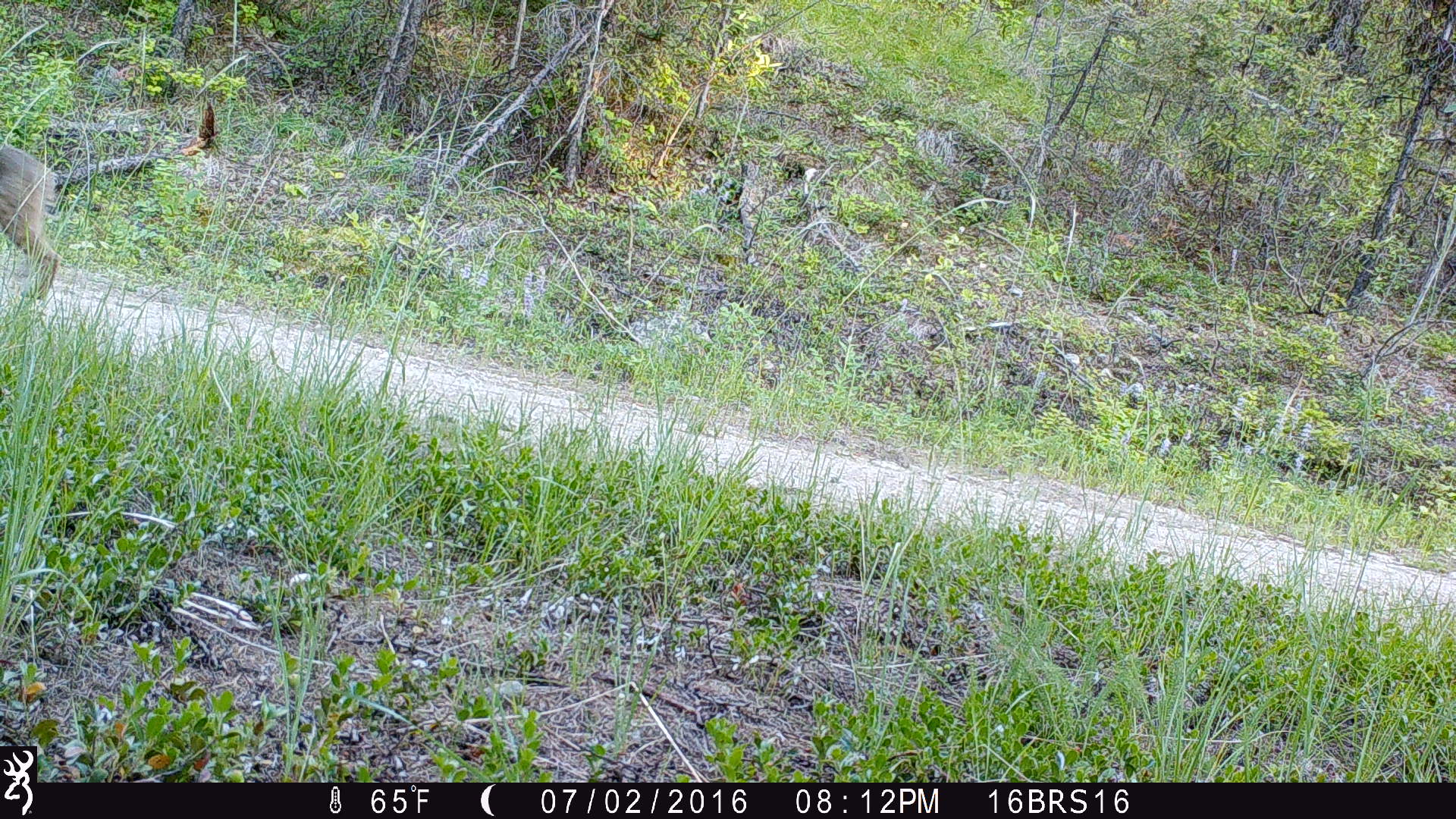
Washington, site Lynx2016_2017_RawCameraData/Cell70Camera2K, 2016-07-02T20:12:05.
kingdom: Animalia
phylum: Chordata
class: Mammalia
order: Carnivora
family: Felidae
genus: Lynx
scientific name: Lynx rufus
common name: bobcat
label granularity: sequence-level